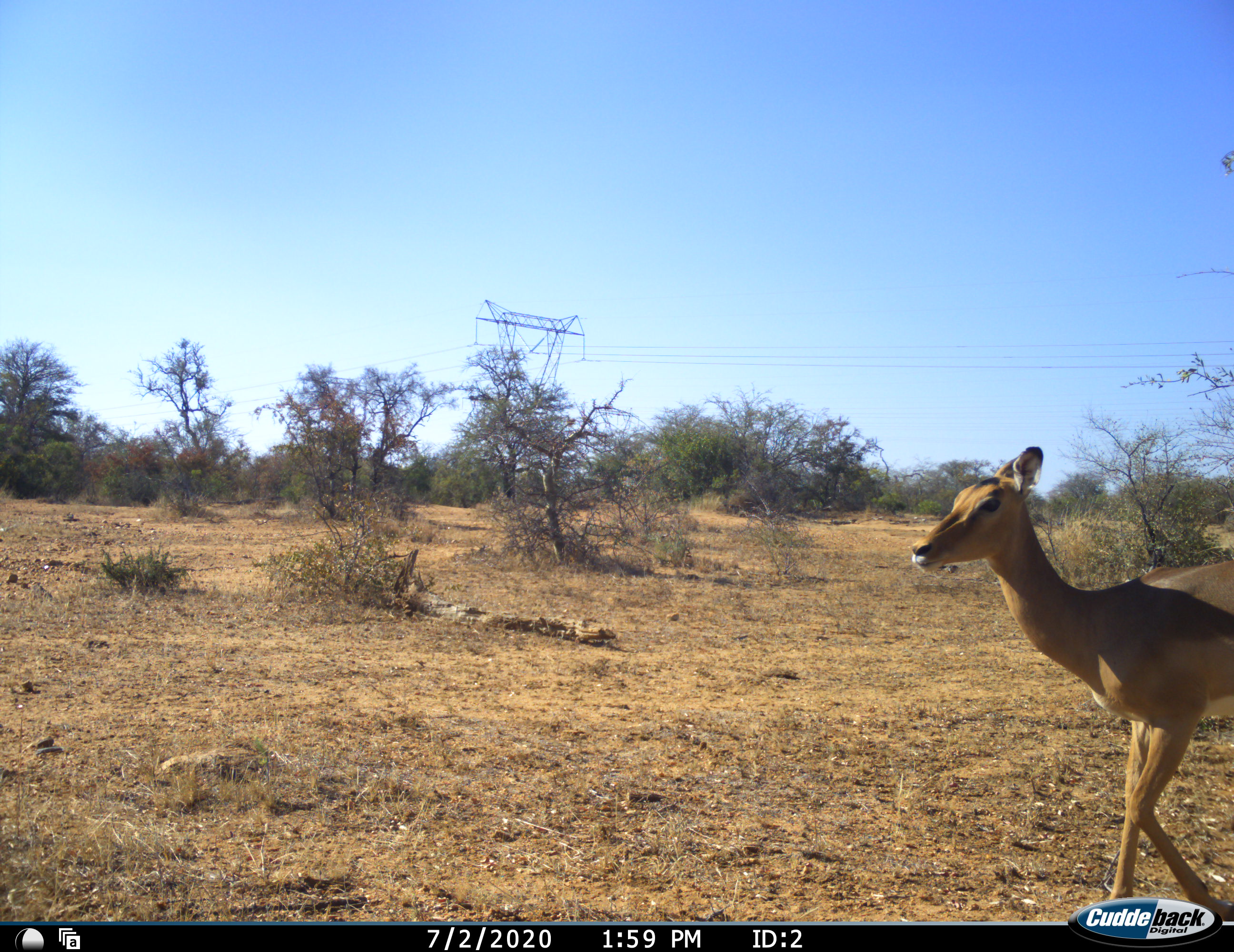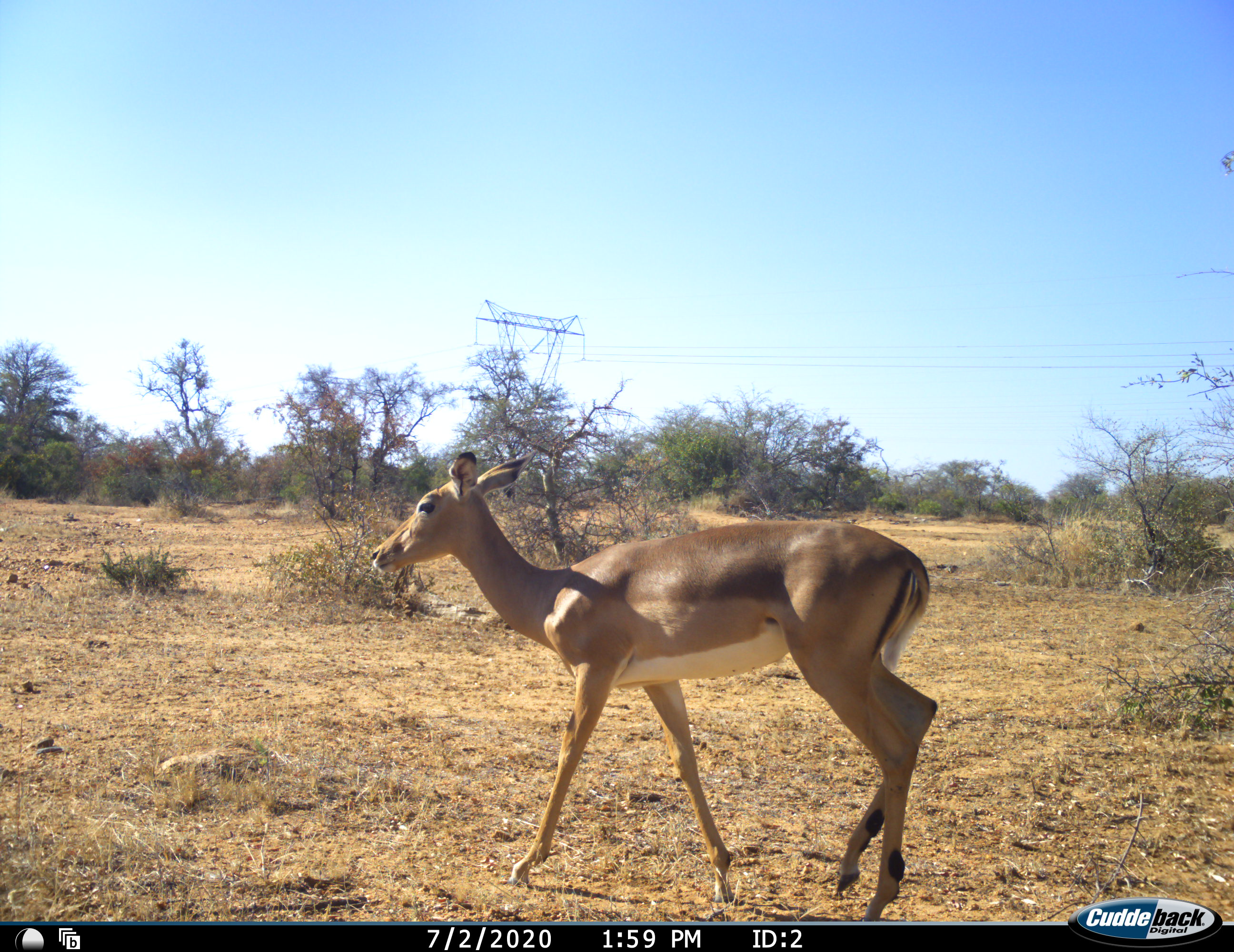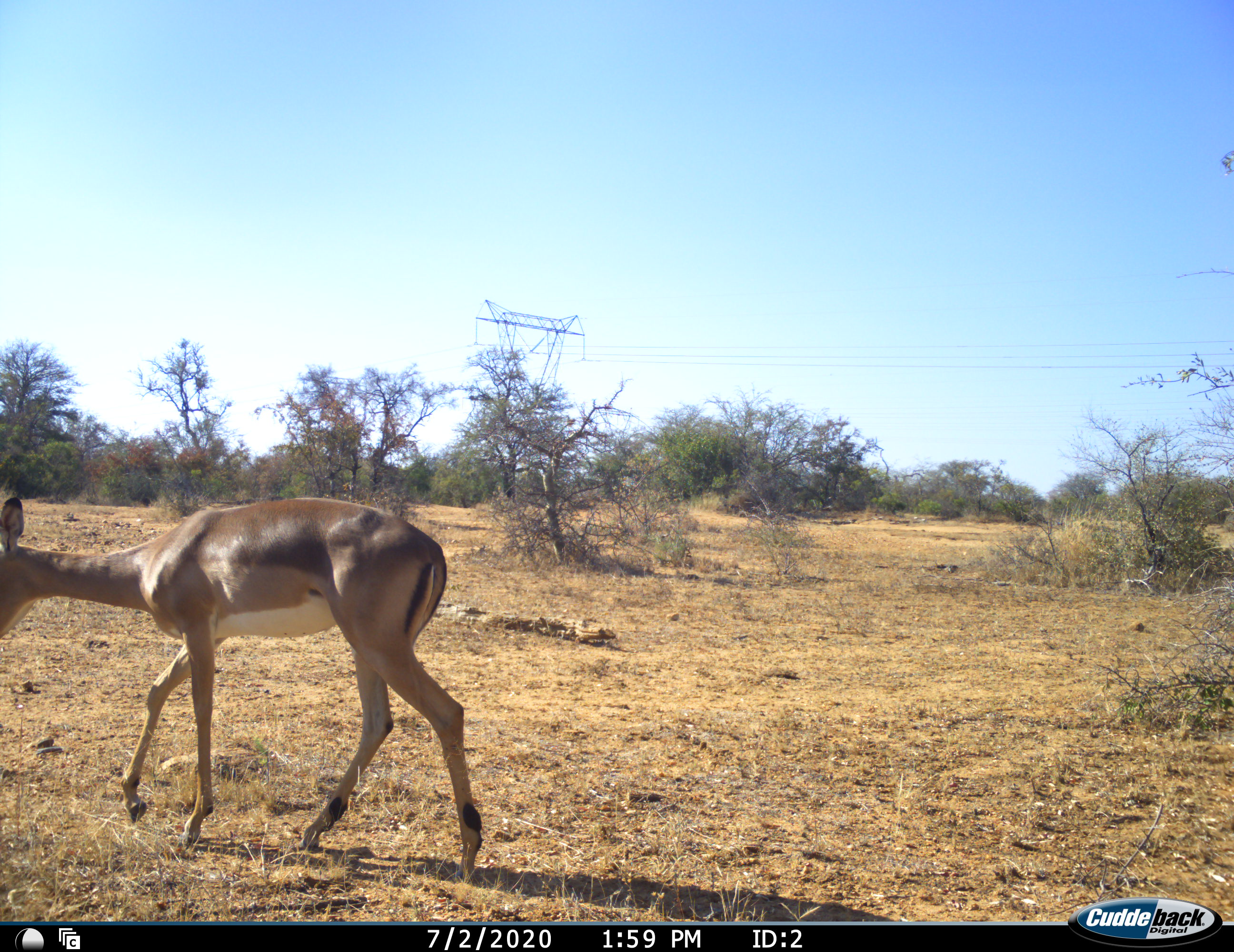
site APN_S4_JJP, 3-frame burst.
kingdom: Animalia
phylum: Chordata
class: Mammalia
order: Artiodactyla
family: Bovidae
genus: Aepyceros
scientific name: Aepyceros melampus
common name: impala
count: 1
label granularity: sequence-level